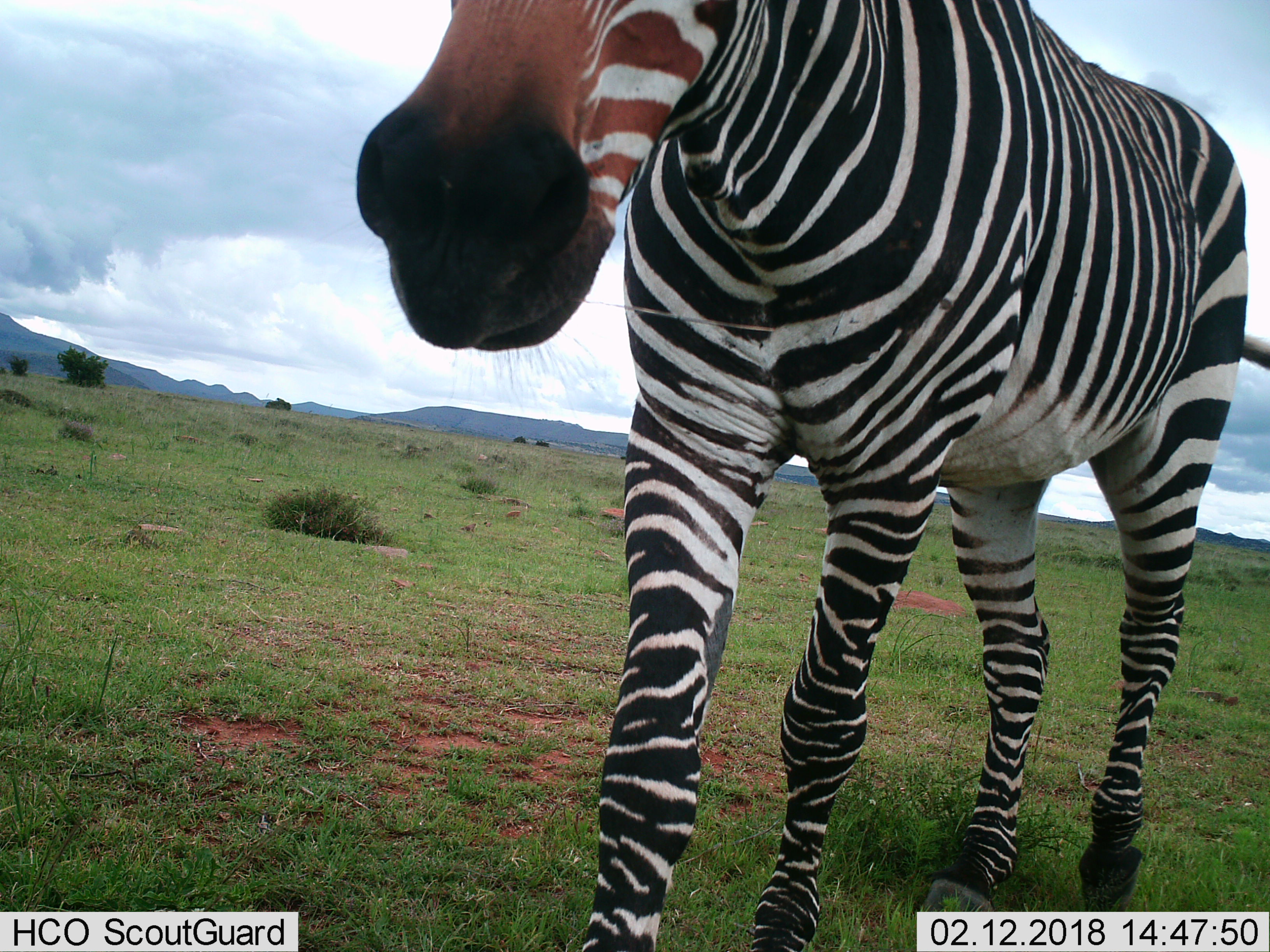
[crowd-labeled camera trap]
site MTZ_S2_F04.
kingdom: Animalia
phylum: Chordata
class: Mammalia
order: Perissodactyla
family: Equidae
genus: Equus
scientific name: Equus zebra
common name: mountain zebra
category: zebramountain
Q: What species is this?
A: Zebramountain (mountain zebra) (Equus zebra).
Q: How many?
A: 1.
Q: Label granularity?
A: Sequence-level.